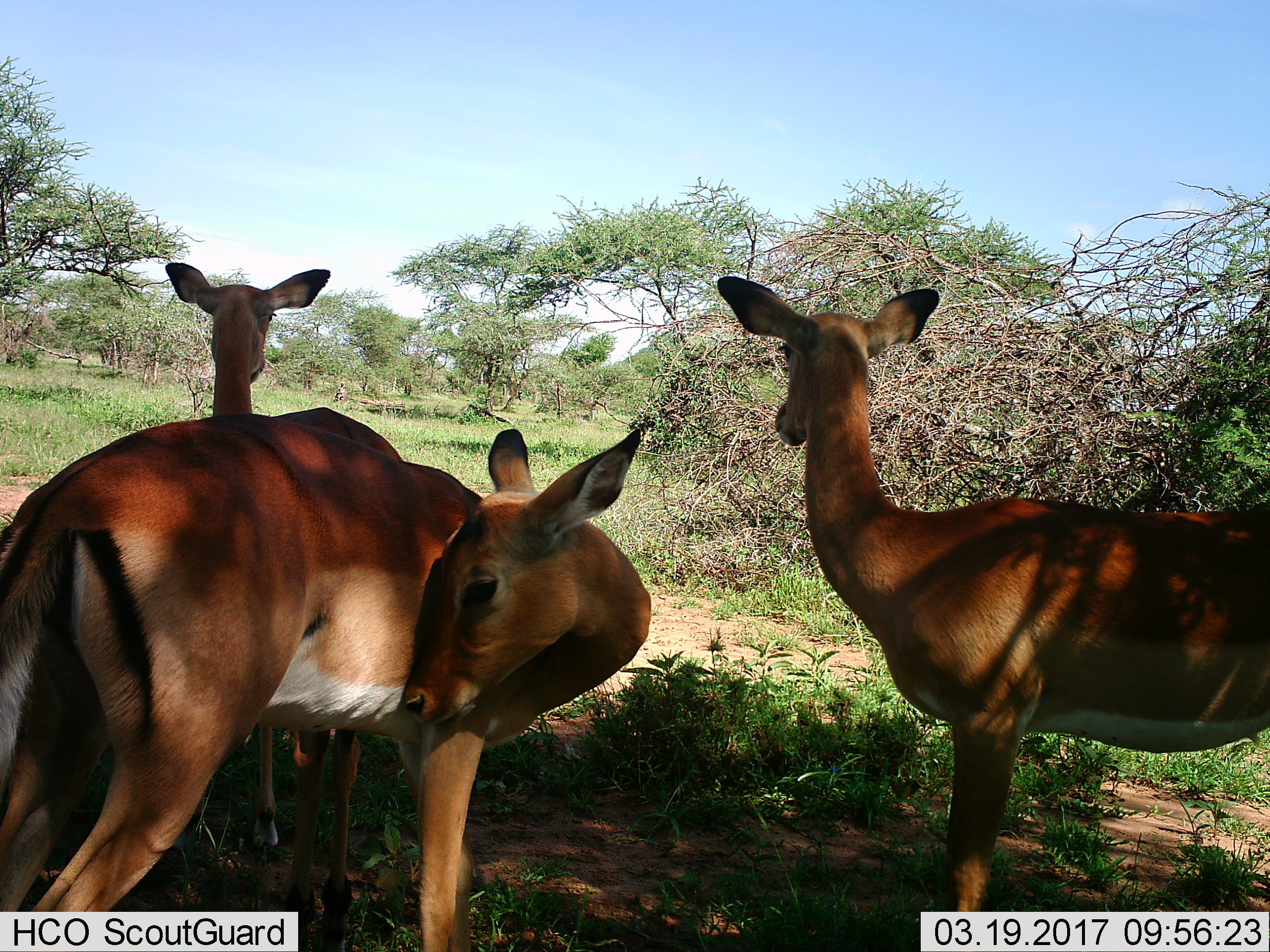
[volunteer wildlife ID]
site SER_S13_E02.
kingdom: Animalia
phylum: Chordata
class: Mammalia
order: Artiodactyla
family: Bovidae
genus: Aepyceros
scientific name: Aepyceros melampus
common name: impala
Impala (Aepyceros melampus), count 3. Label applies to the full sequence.